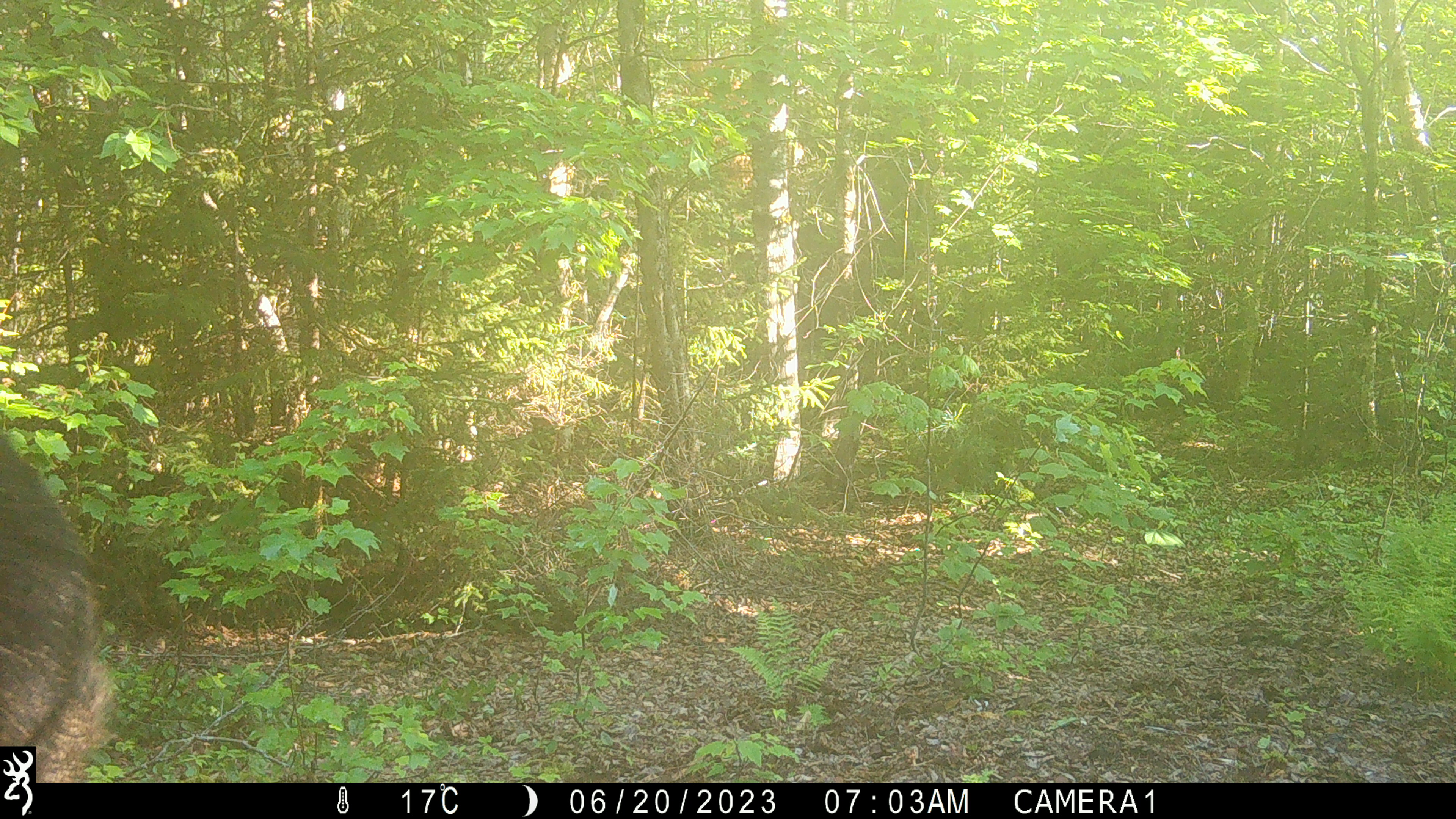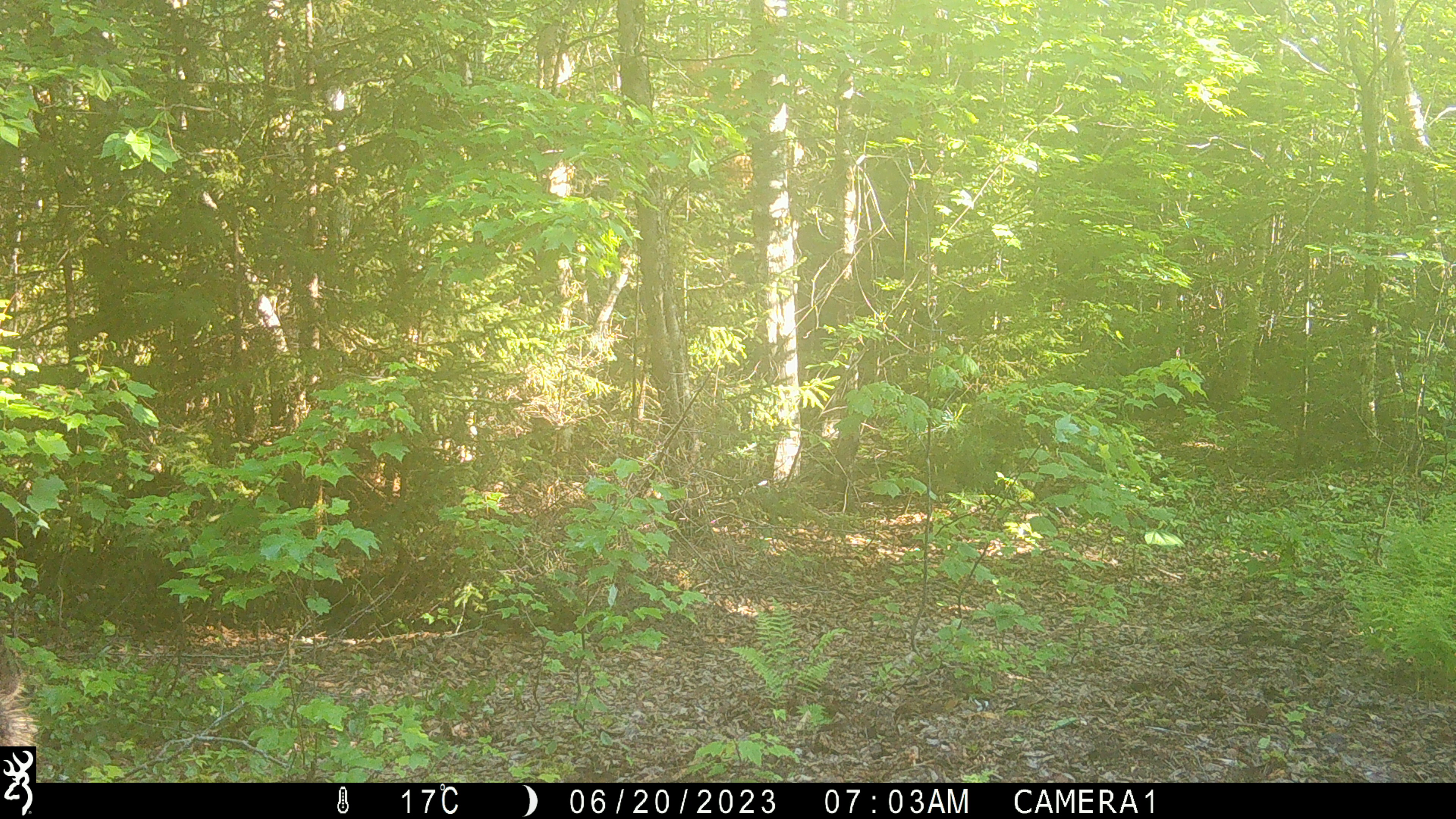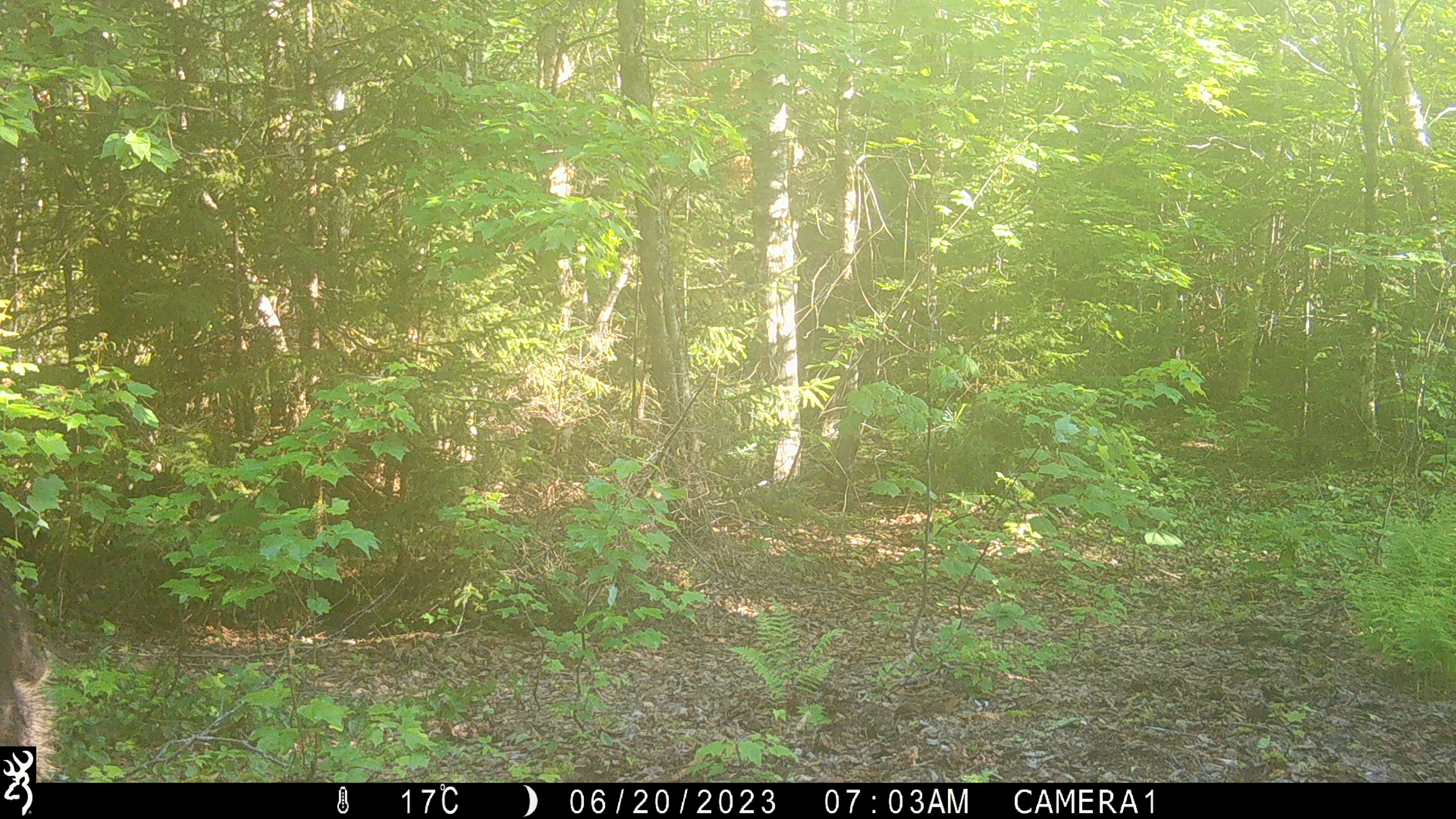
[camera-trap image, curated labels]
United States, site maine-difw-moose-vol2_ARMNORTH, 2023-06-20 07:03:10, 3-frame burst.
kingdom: Animalia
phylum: Chordata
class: Mammalia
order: Artiodactyla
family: Cervidae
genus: Alces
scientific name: Alces alces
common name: moose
Moose (Alces alces).